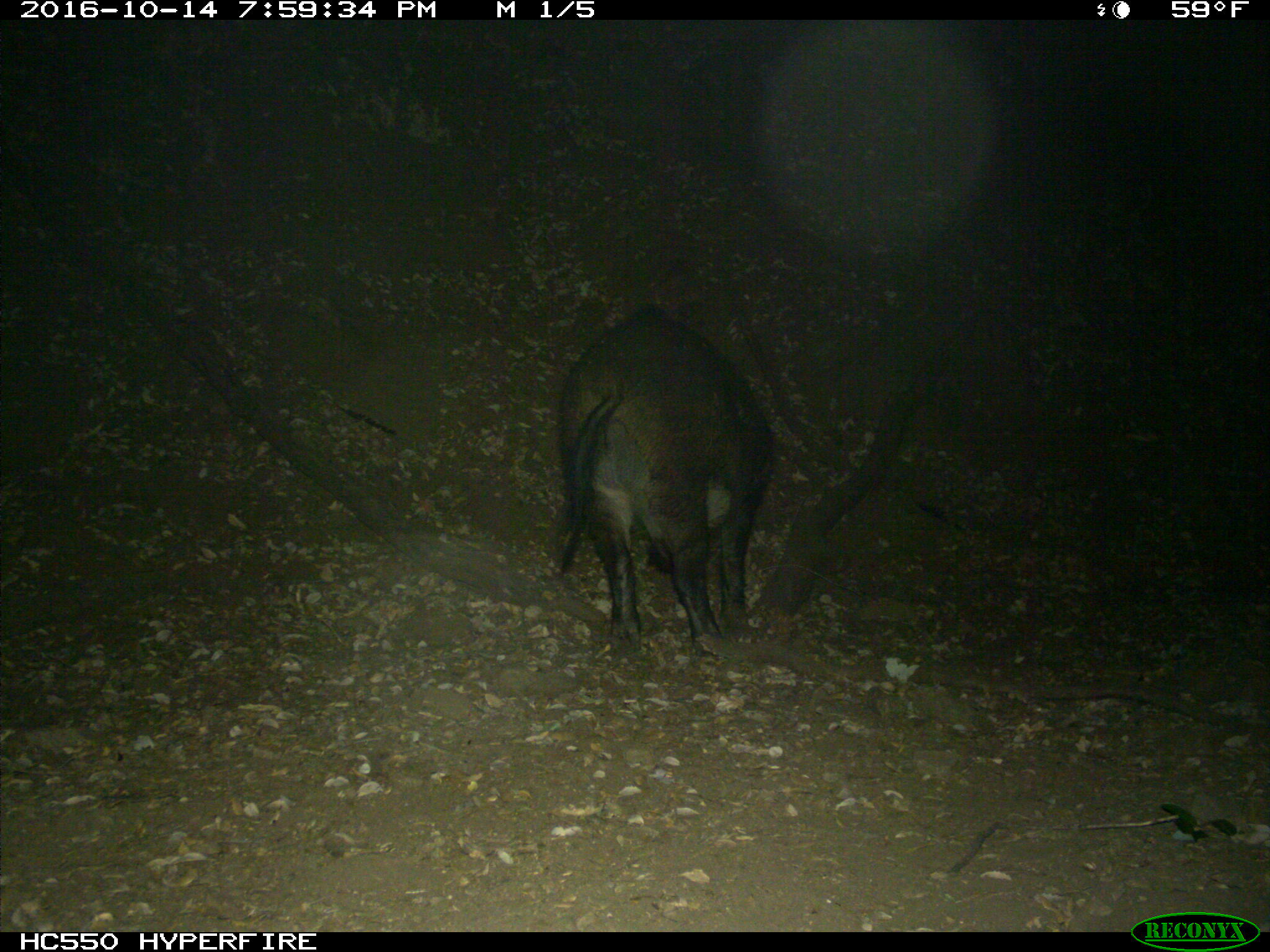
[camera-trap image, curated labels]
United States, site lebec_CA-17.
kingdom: Animalia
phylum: Chordata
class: Mammalia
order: Artiodactyla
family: Suidae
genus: Sus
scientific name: Sus scrofa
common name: wild boar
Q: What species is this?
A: Sus scrofa (wild boar).